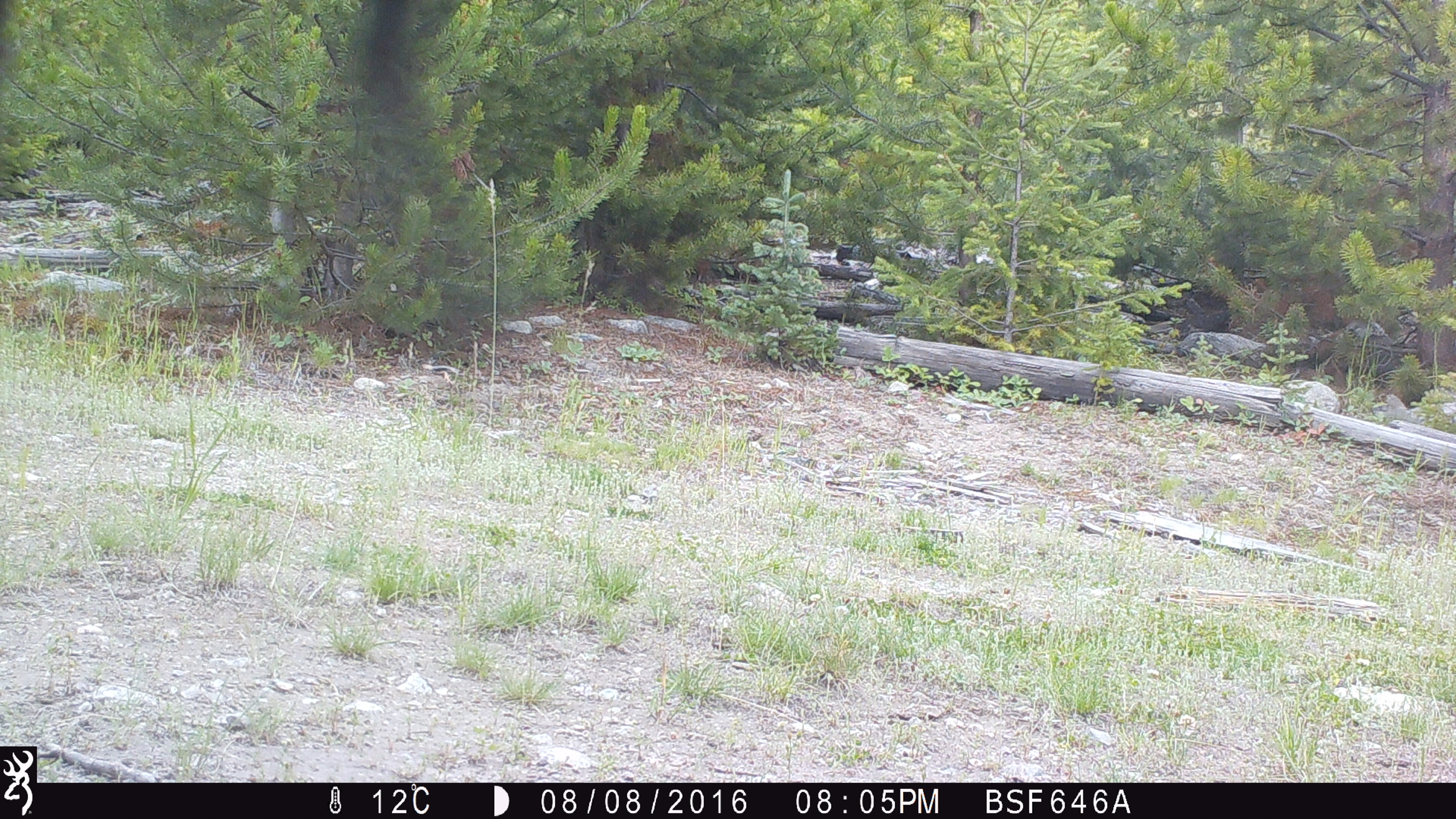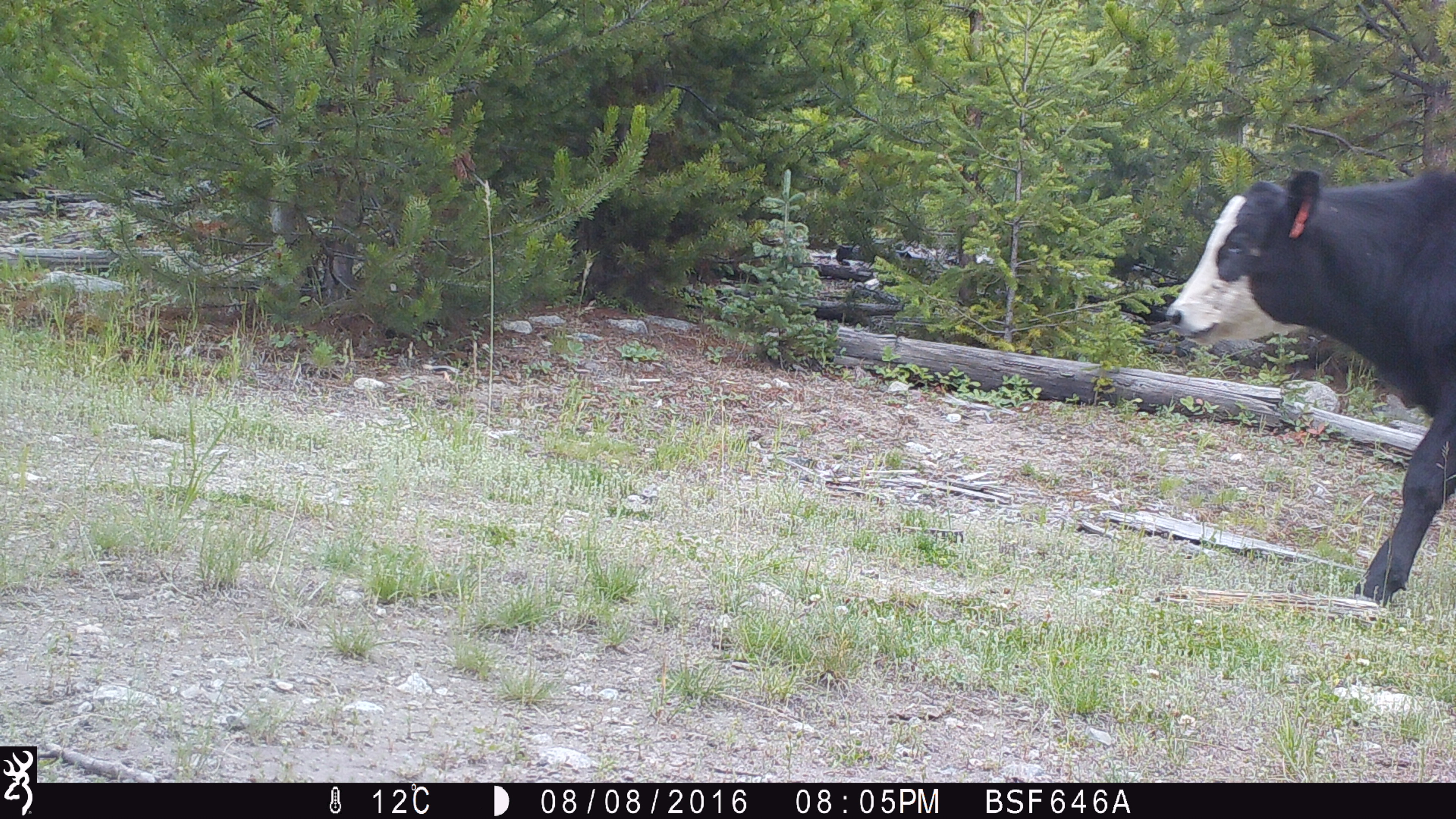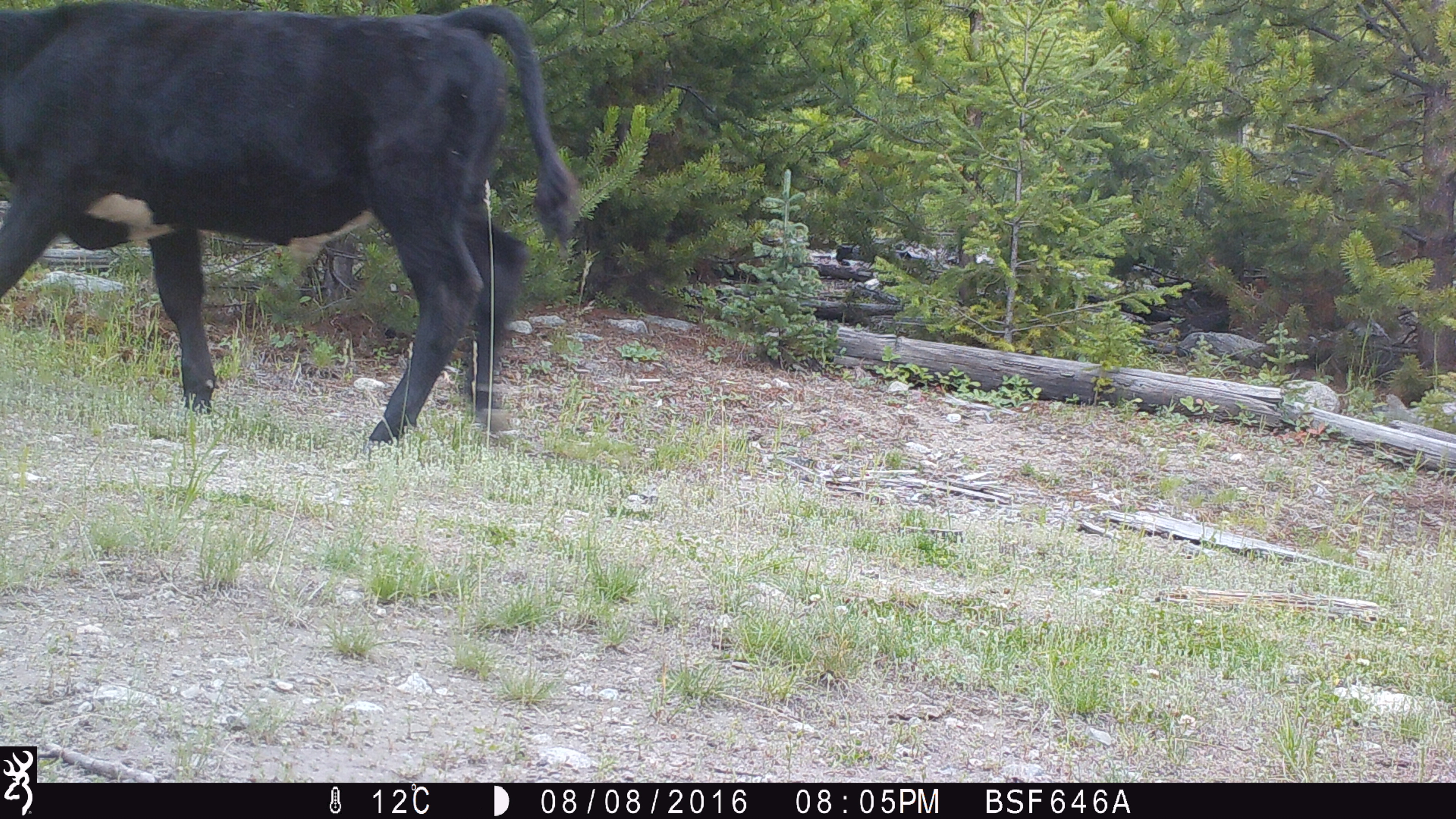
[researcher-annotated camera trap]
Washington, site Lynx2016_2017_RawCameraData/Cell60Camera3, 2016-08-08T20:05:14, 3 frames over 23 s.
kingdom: Animalia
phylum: Chordata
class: Mammalia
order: Artiodactyla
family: Bovidae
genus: Bos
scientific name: Bos taurus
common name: domestic cattle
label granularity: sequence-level